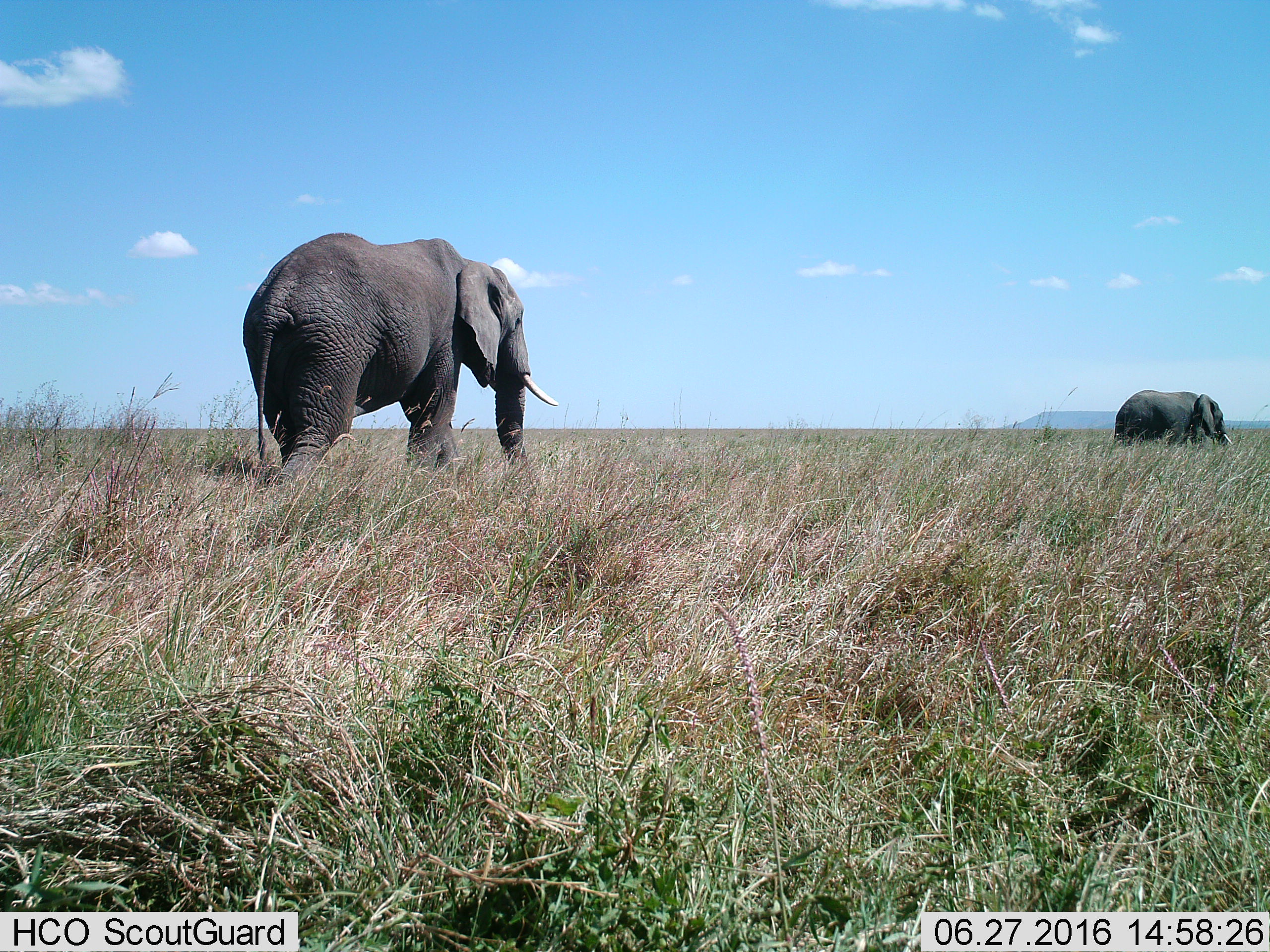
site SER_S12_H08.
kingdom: Animalia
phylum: Chordata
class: Mammalia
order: Proboscidea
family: Elephantidae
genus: Loxodonta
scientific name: Loxodonta africana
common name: african bush elephant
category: elephant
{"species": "elephant (african bush elephant) (Loxodonta africana)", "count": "2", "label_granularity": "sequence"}